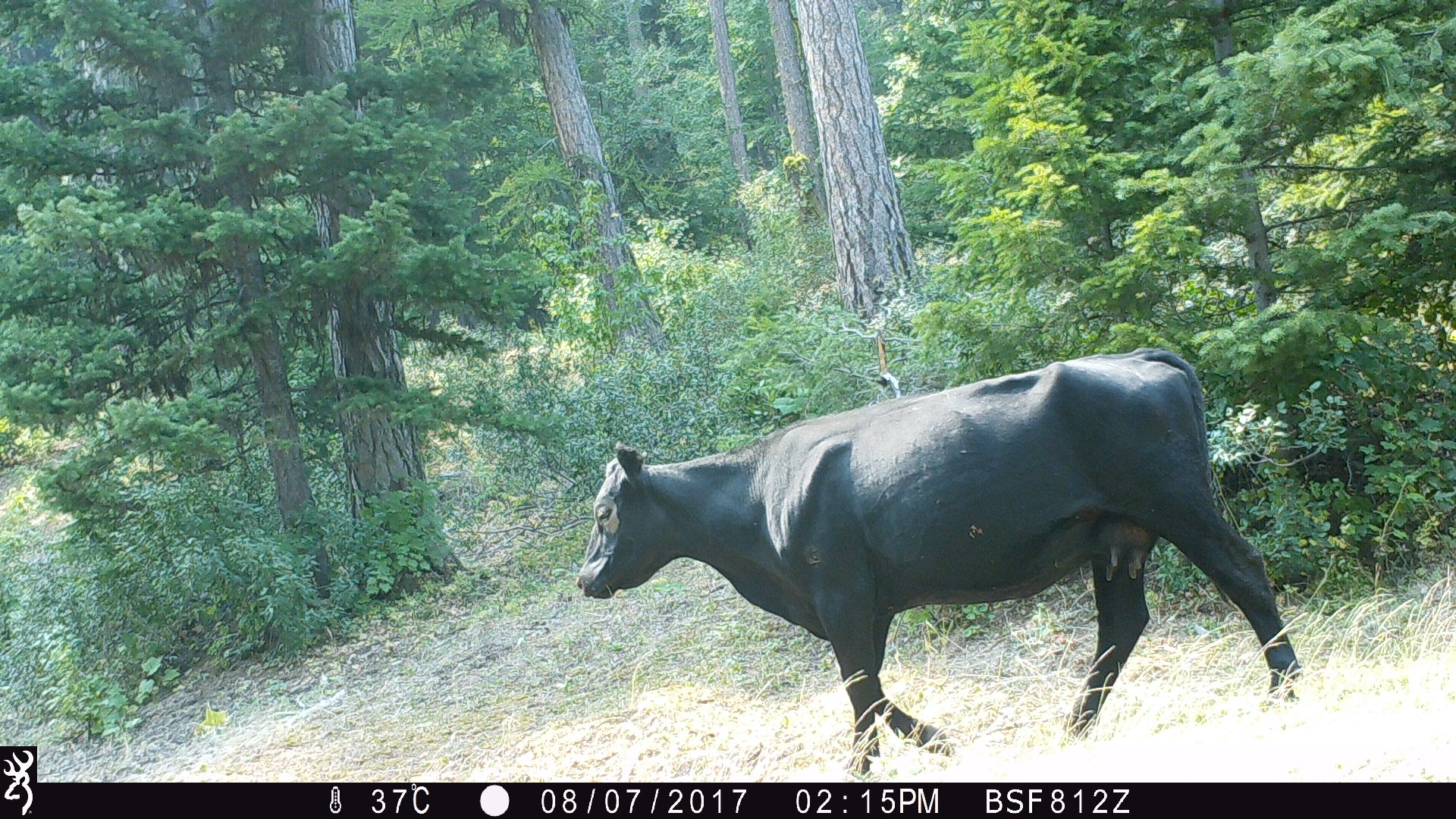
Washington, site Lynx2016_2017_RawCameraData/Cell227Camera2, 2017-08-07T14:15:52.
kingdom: Animalia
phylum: Chordata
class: Mammalia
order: Artiodactyla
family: Bovidae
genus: Bos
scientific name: Bos taurus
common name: domestic cattle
Domestic cattle (Bos taurus). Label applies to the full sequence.